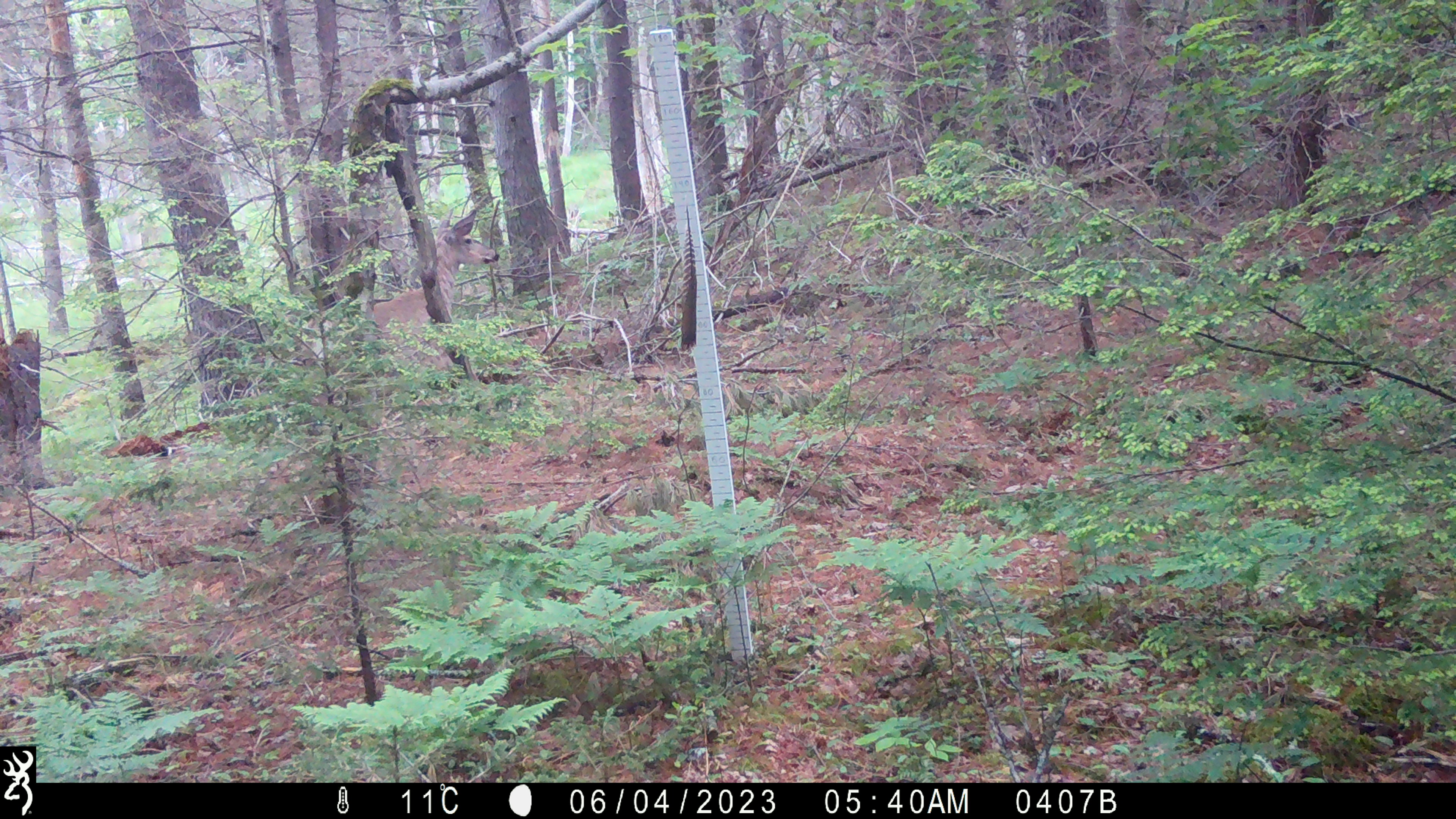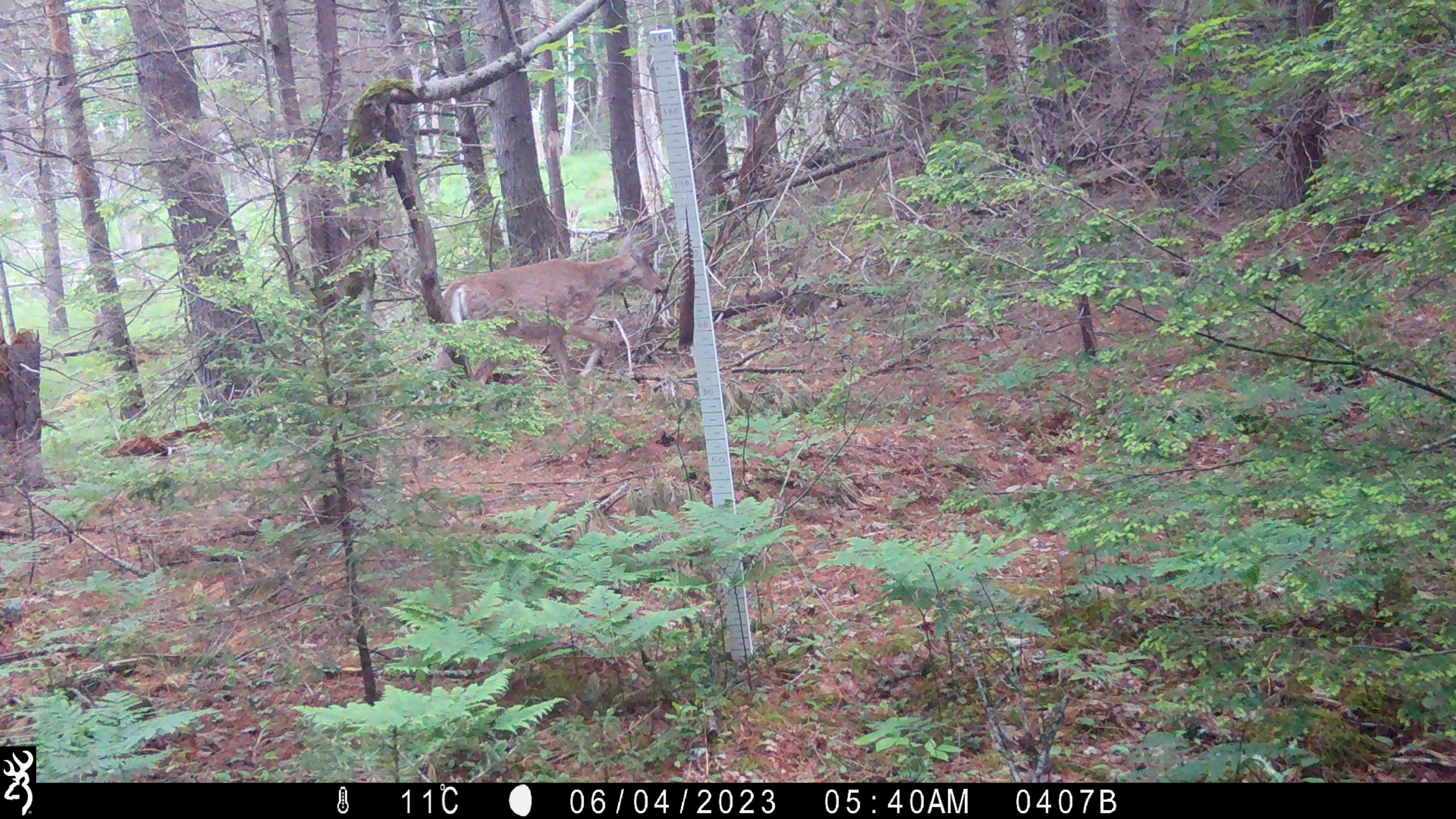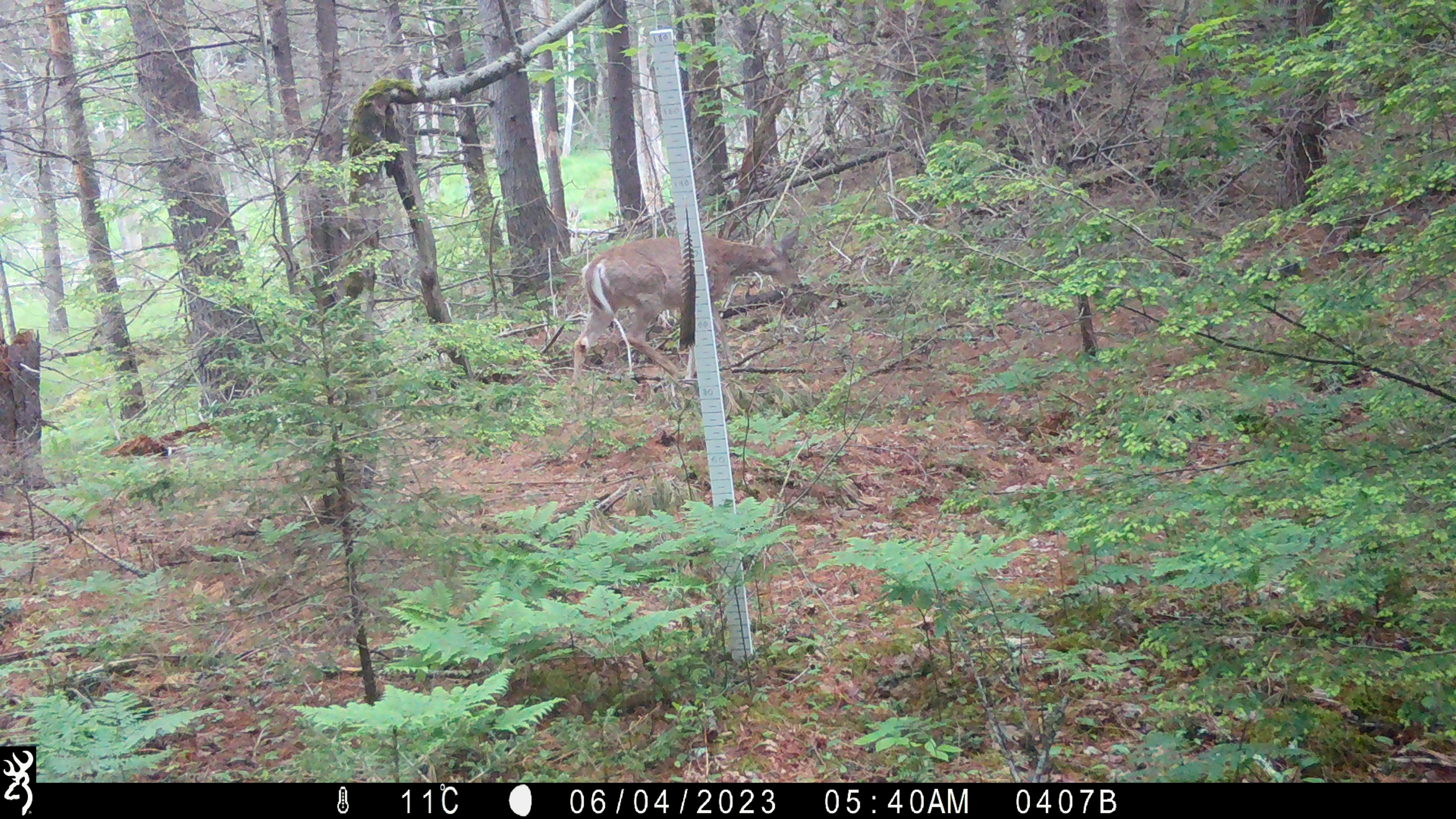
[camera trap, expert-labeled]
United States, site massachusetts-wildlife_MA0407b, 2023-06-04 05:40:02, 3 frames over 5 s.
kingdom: Animalia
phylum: Chordata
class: Mammalia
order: Artiodactyla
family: Cervidae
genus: Odocoileus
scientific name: Odocoileus virginianus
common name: white-tailed deer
White-tailed deer (Odocoileus virginianus).